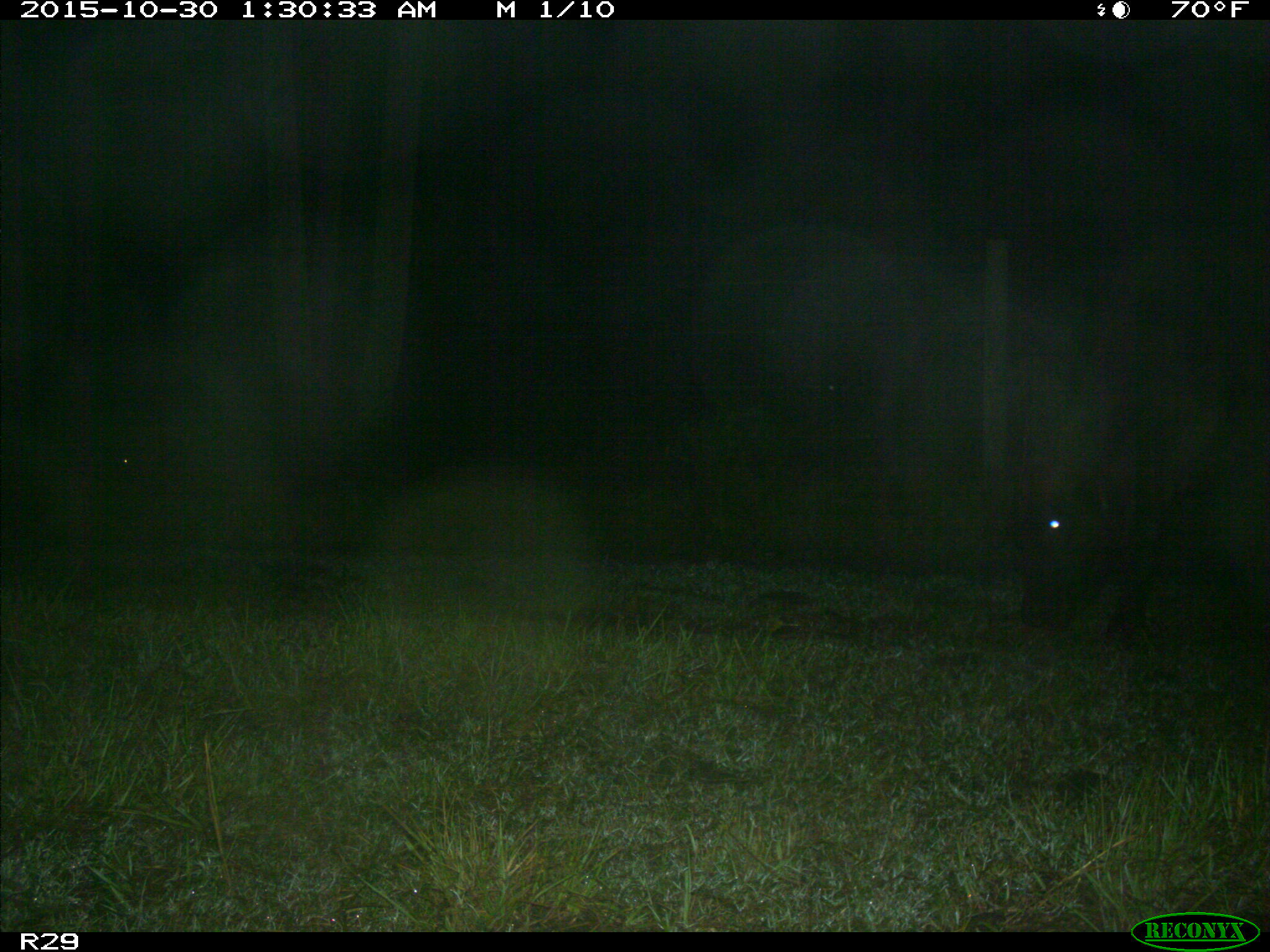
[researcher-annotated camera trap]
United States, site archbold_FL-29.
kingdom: Animalia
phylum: Chordata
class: Mammalia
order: Artiodactyla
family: Bovidae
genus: Bos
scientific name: Bos taurus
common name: domestic cow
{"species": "Bos taurus (domestic cow)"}